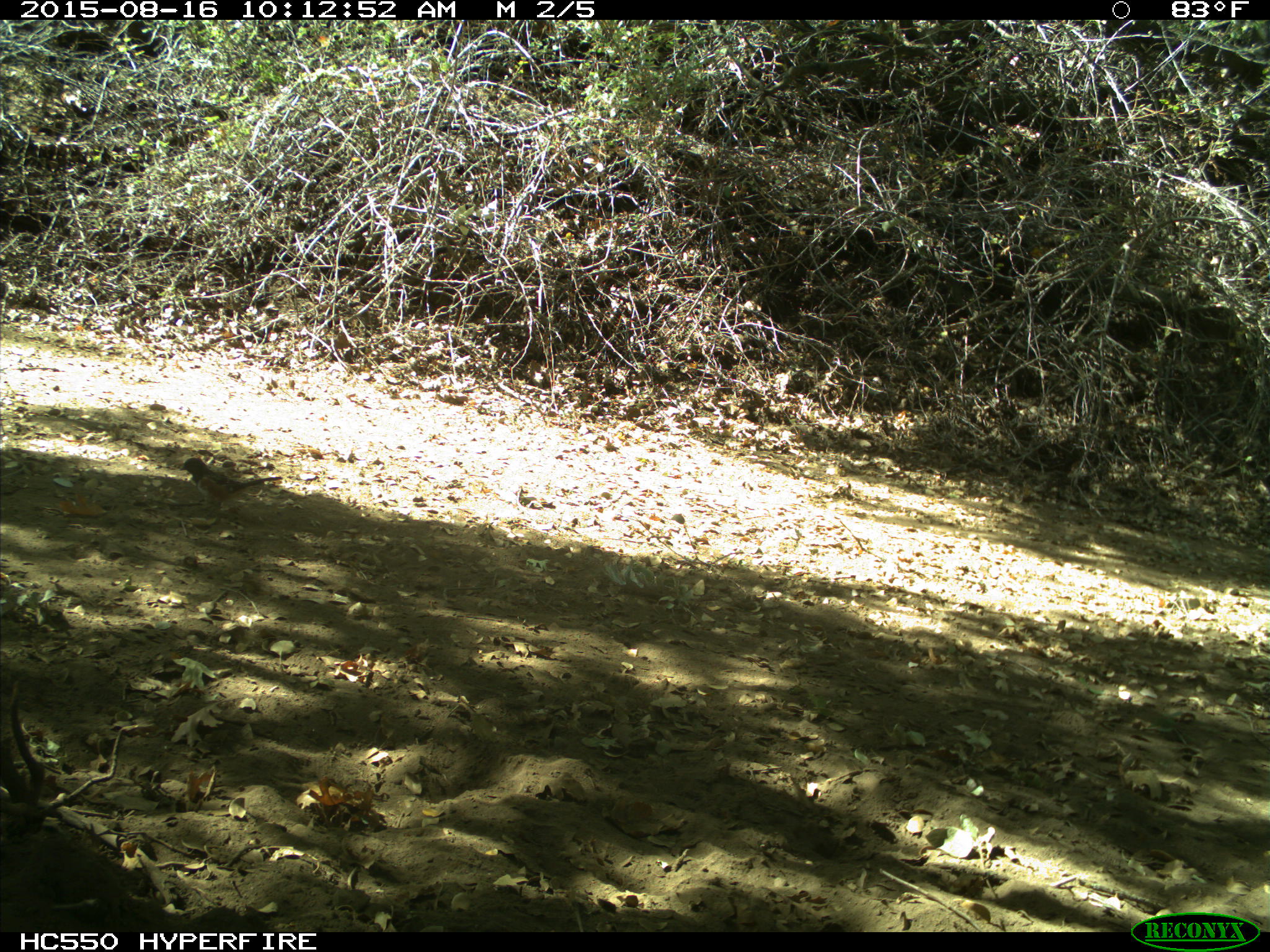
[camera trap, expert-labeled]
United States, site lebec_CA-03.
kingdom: Animalia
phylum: Chordata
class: Aves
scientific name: Aves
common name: birds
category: unidentified bird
Unidentified bird (birds) (Aves).